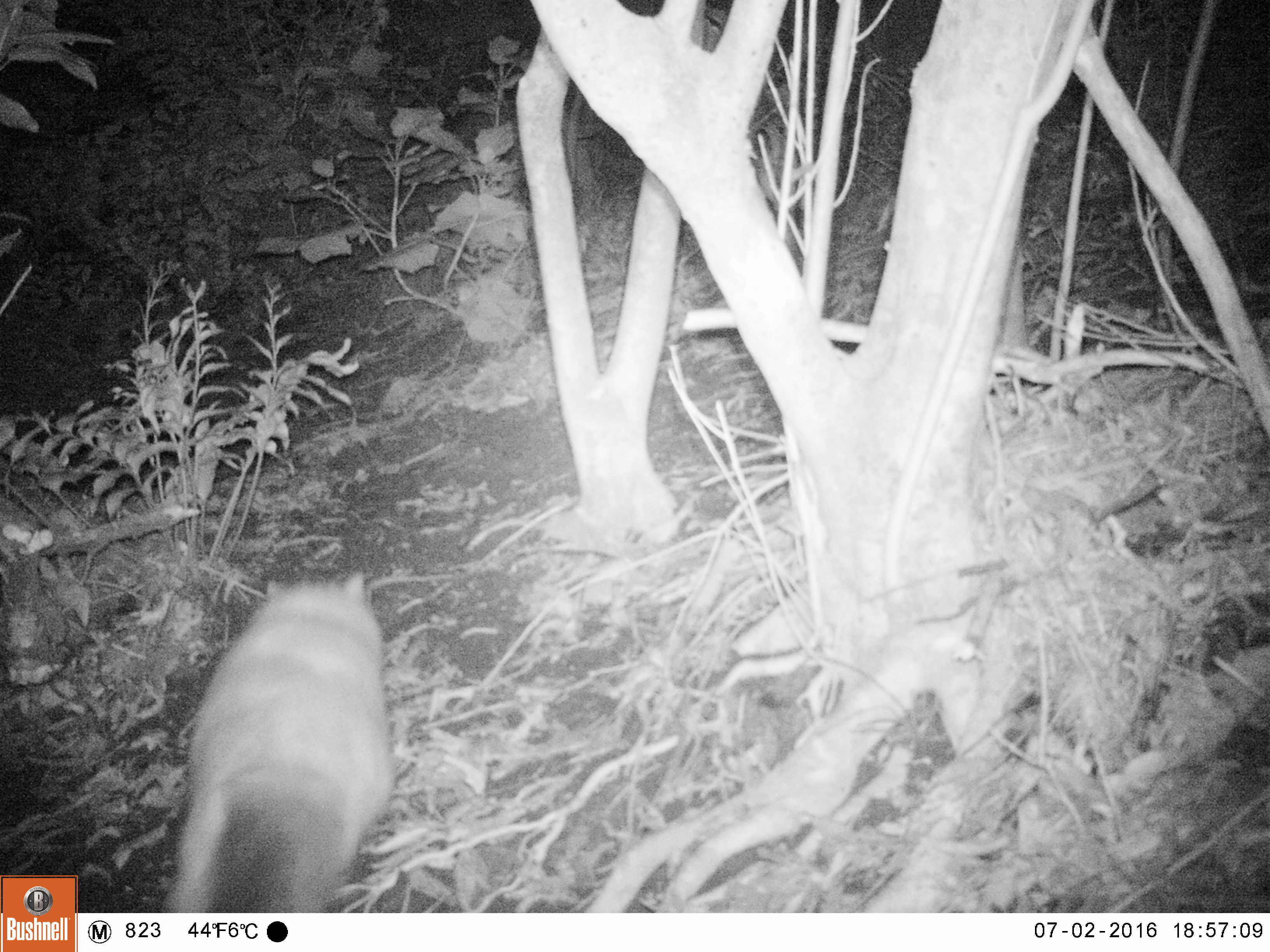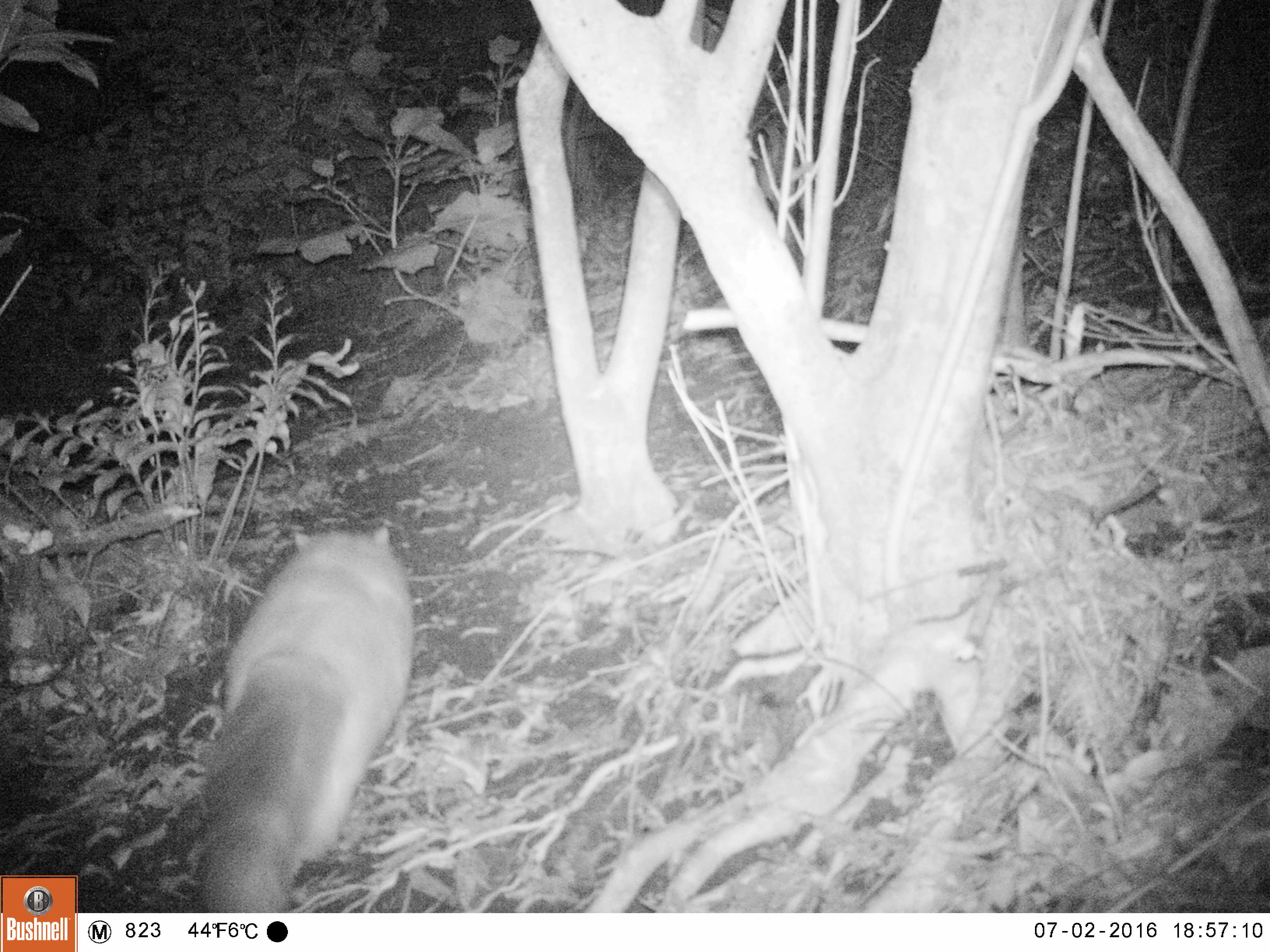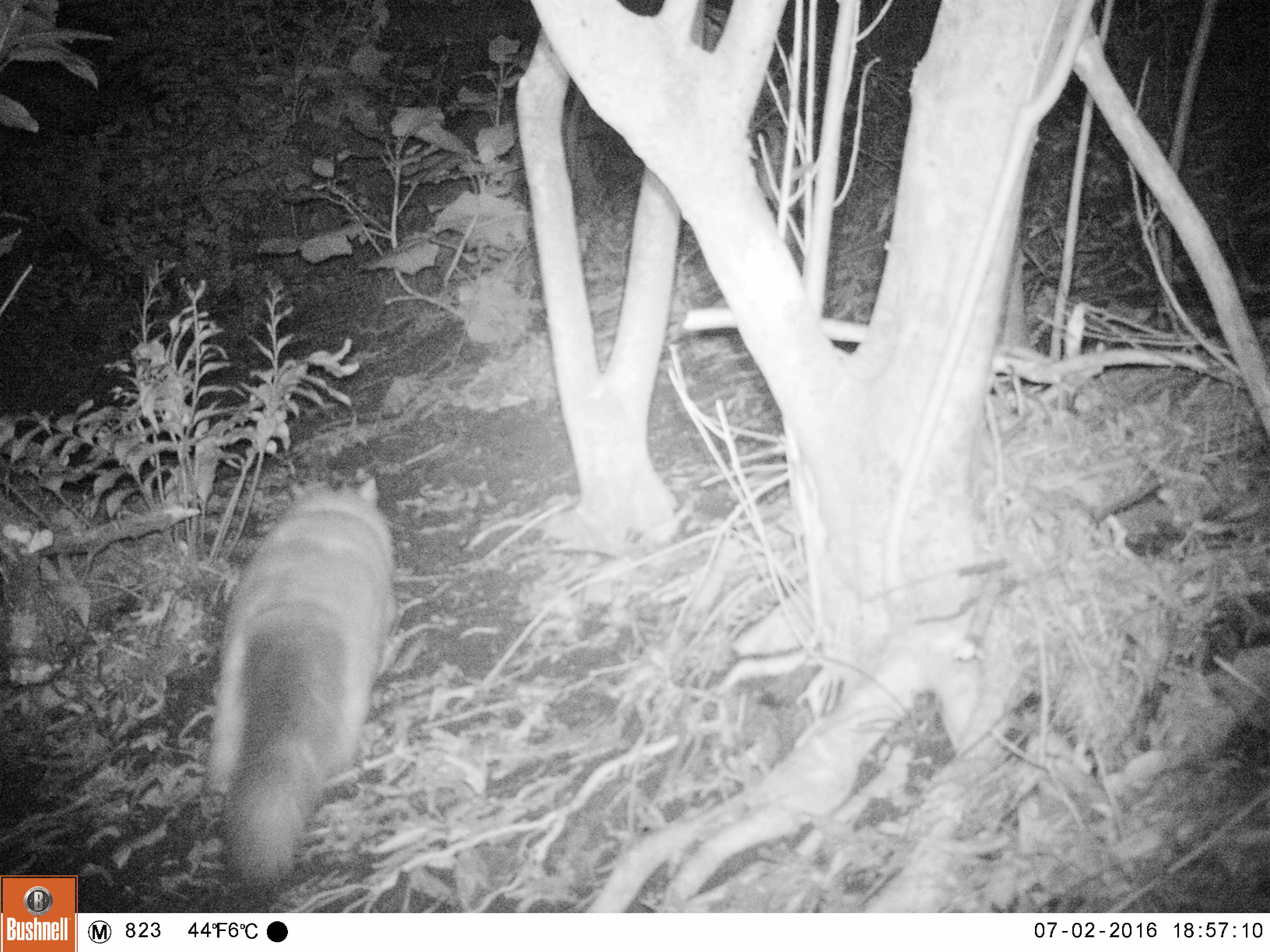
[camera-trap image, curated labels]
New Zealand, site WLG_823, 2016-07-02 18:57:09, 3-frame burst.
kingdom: Animalia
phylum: Chordata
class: Mammalia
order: Carnivora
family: Felidae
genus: Felis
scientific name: Felis catus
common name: domestic cat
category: cat